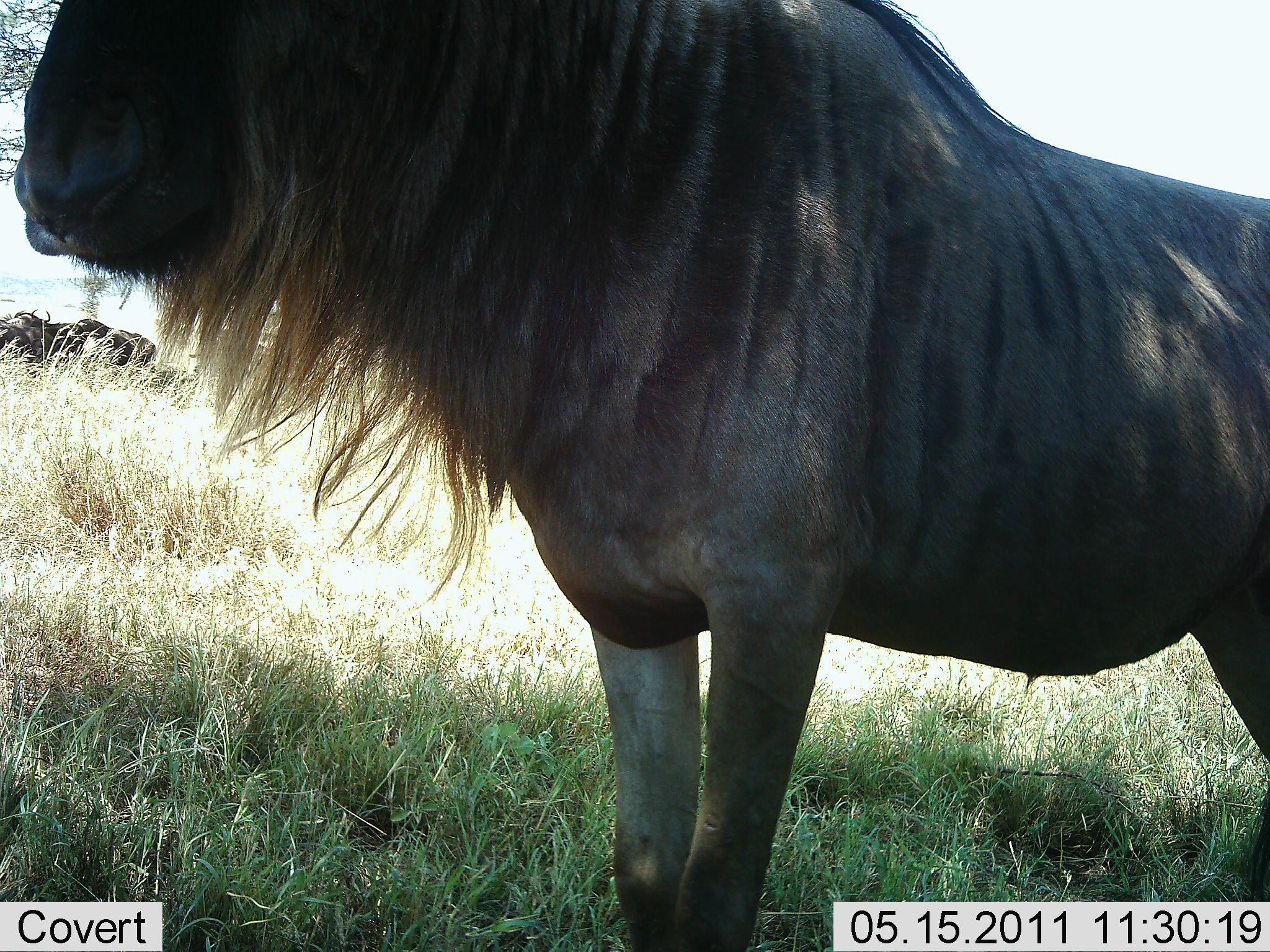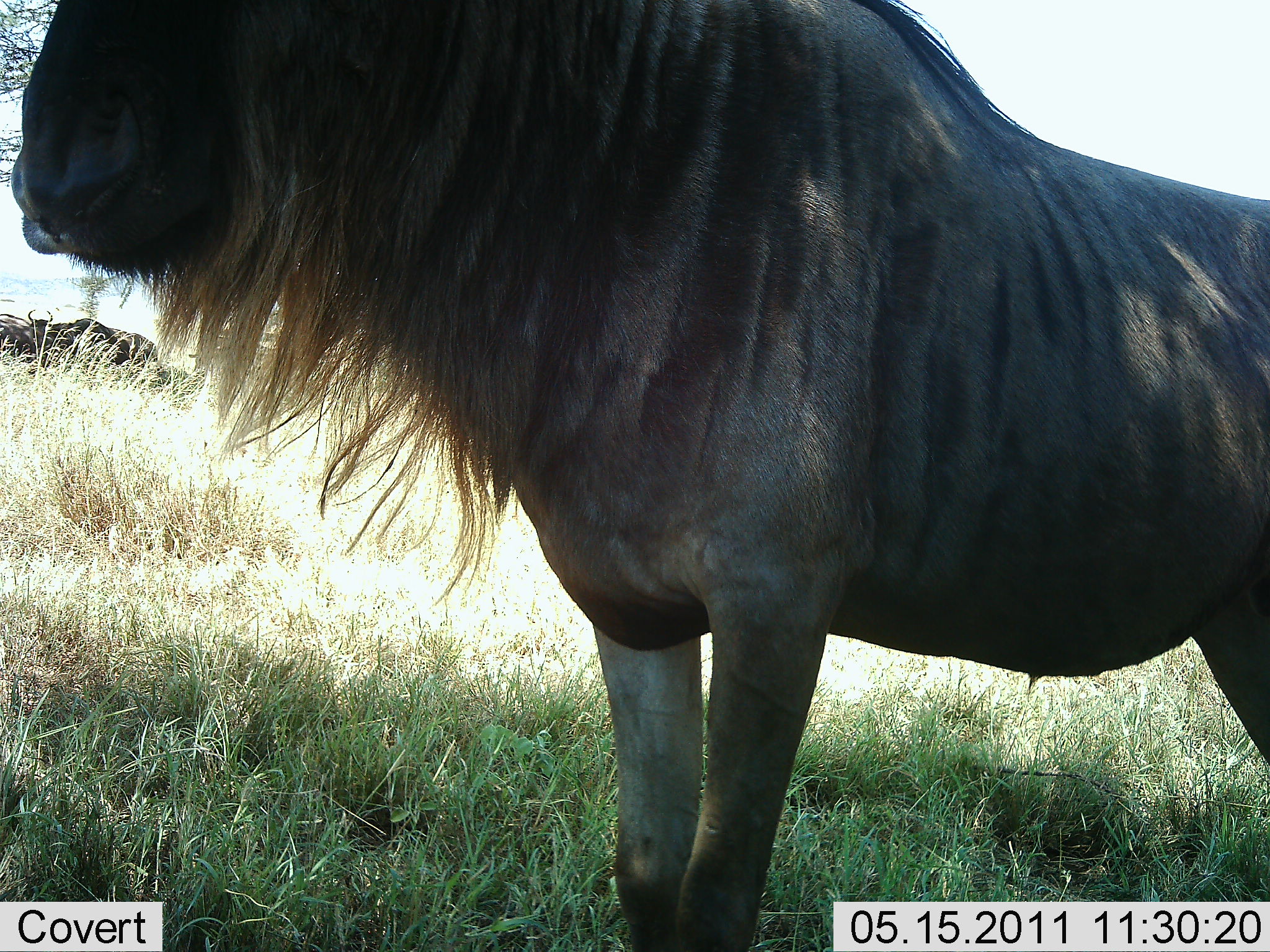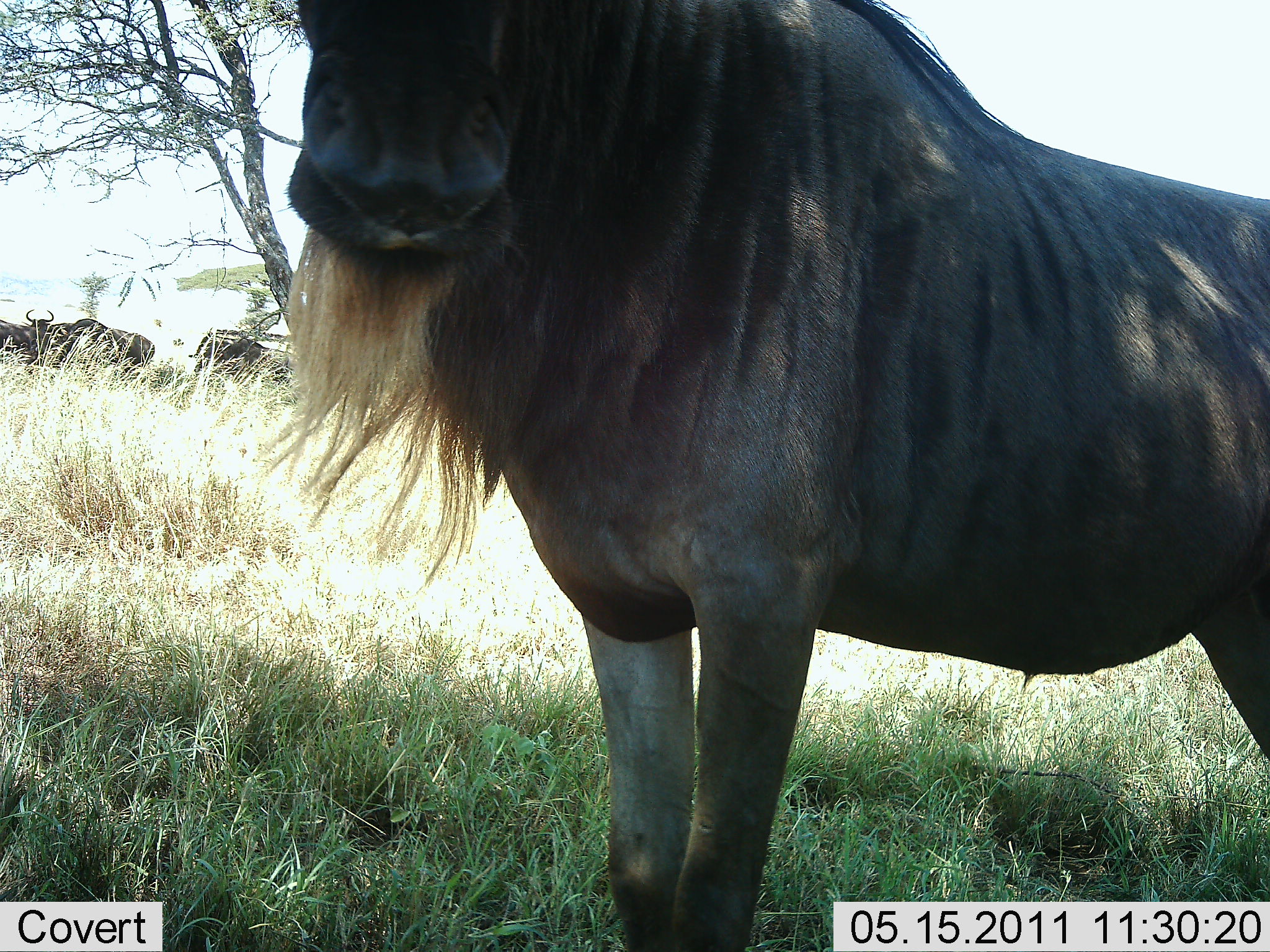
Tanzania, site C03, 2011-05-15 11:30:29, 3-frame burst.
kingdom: Animalia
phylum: Chordata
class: Mammalia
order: Artiodactyla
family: Bovidae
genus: Connochaetes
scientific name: Connochaetes taurinus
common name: blue wildebeest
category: wildebeest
Wildebeest (blue wildebeest) (Connochaetes taurinus), count 2. Behavior (volunteer vote fractions): standing 100%, resting 17%, moving 0%, interacting 0%. Young present (vote fraction): 0%. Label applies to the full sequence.